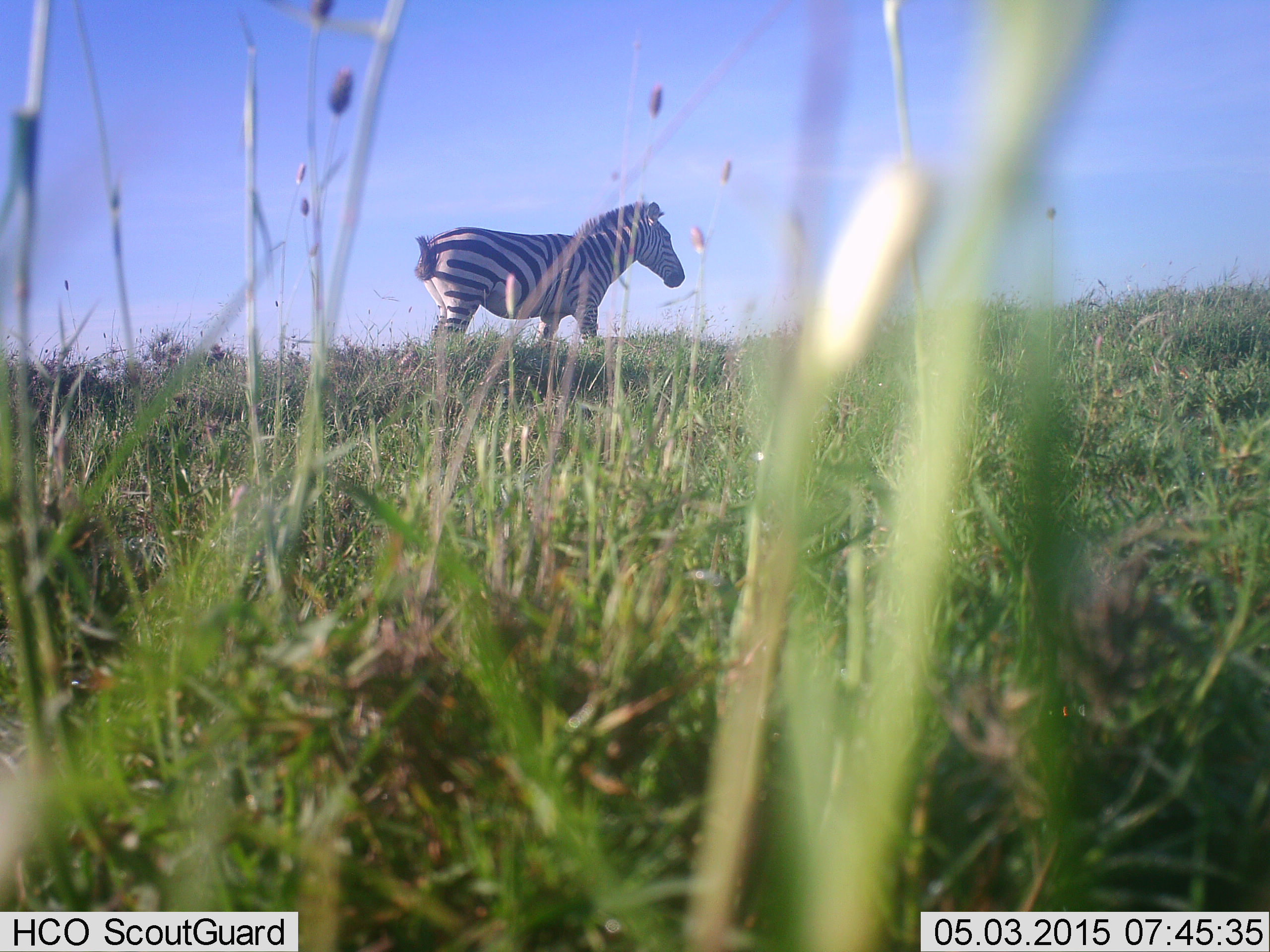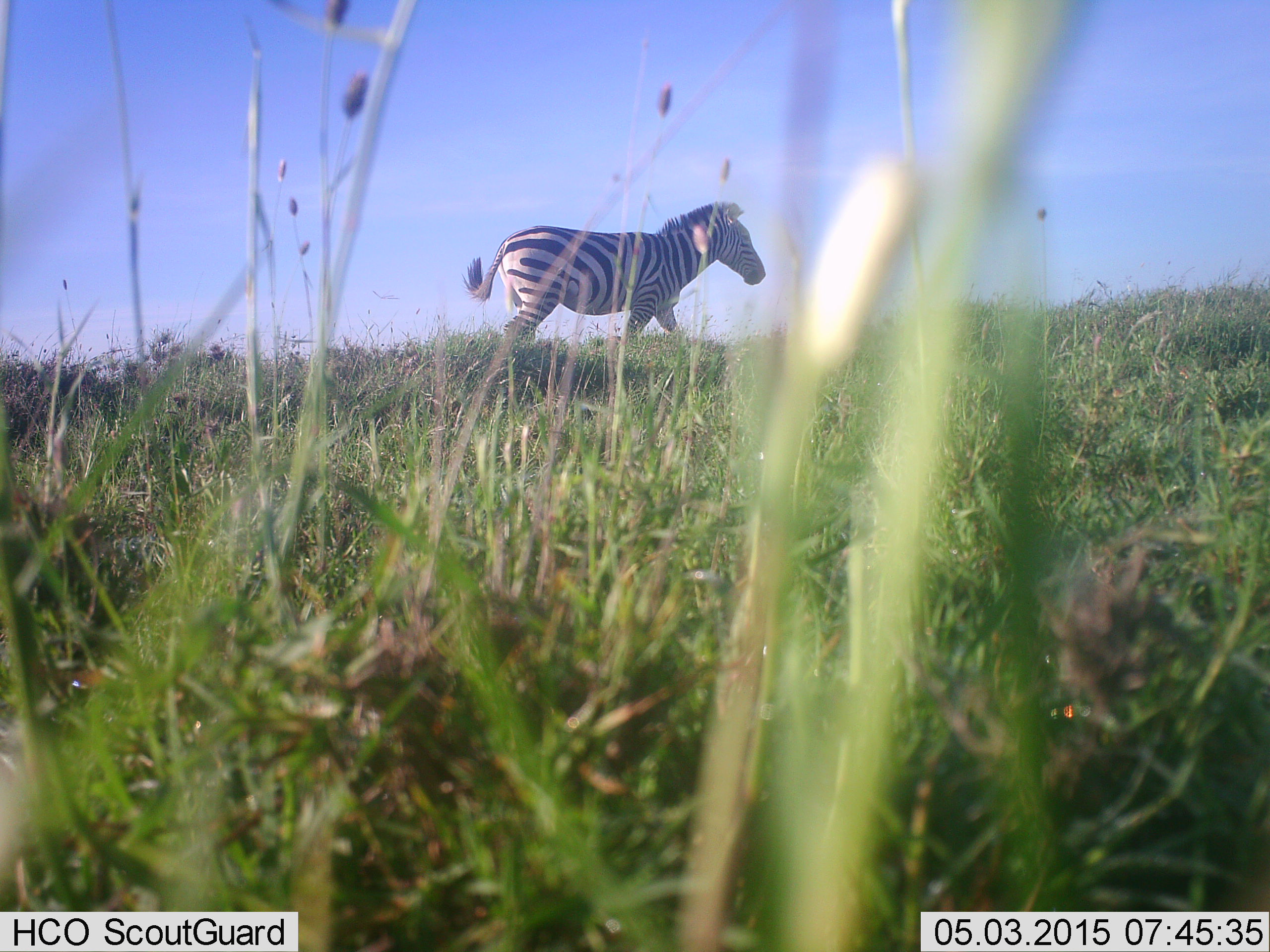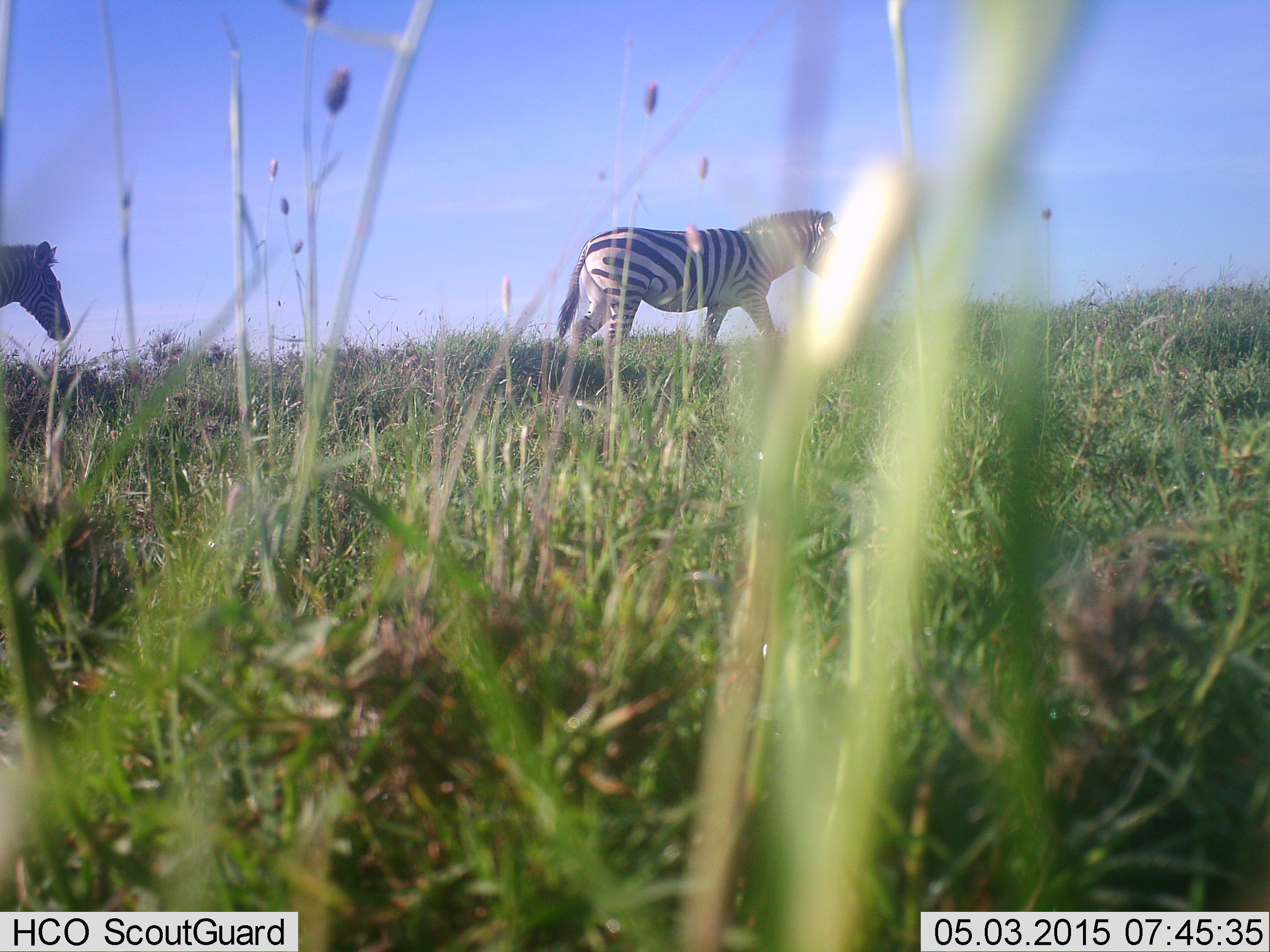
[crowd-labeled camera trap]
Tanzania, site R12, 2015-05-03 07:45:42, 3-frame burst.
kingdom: Animalia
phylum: Chordata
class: Mammalia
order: Perissodactyla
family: Equidae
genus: Equus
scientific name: Equus quagga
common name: plains zebra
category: zebra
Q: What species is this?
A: Zebra (plains zebra) (Equus quagga).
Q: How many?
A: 2.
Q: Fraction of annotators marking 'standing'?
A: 10%.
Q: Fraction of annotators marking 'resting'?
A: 0%.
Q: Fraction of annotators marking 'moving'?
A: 100%.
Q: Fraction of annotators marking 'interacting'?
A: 0%.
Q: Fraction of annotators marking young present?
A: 0%.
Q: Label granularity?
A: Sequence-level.